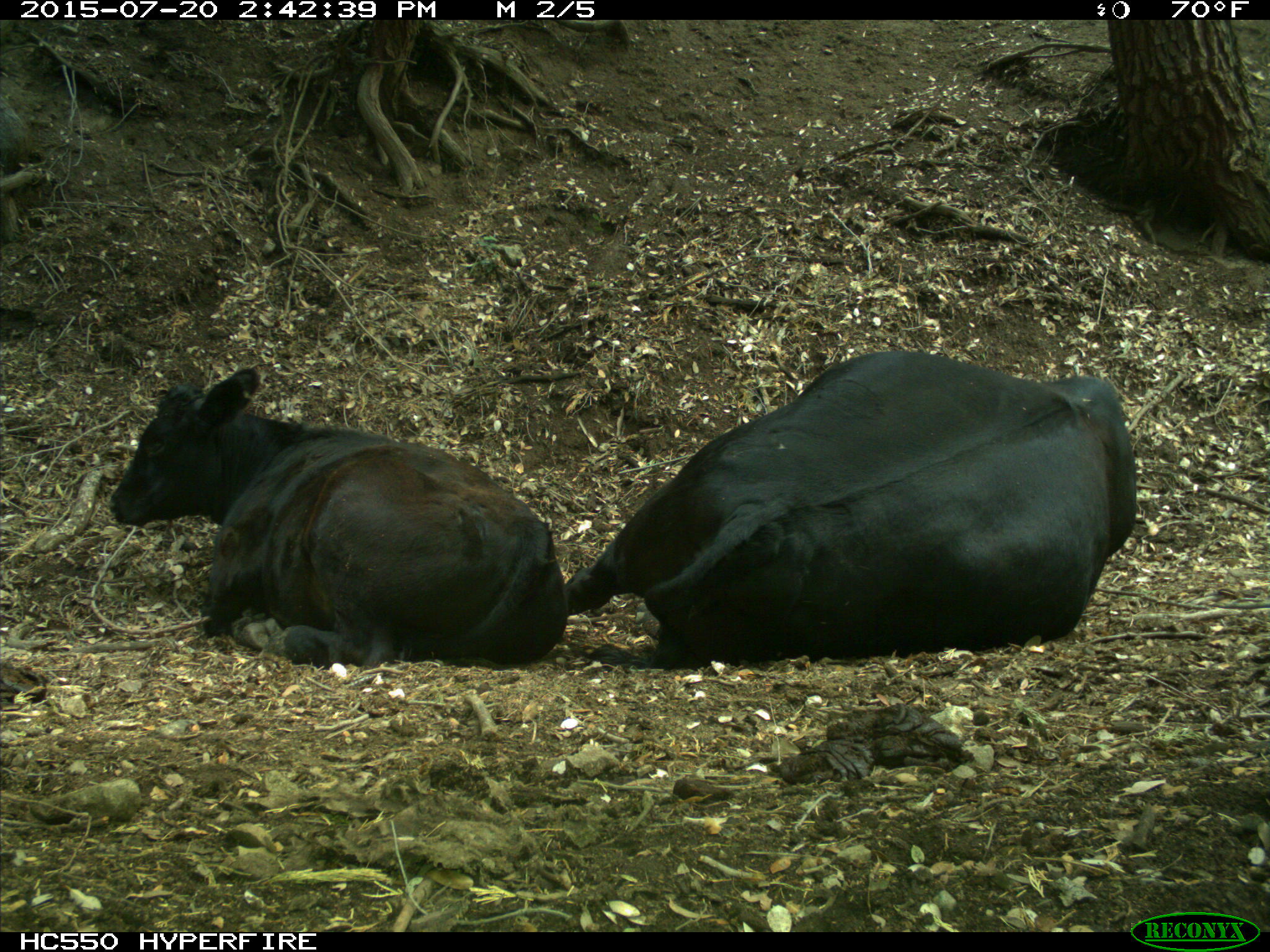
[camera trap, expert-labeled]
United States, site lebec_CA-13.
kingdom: Animalia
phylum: Chordata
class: Mammalia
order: Artiodactyla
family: Bovidae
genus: Bos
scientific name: Bos taurus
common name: domestic cow